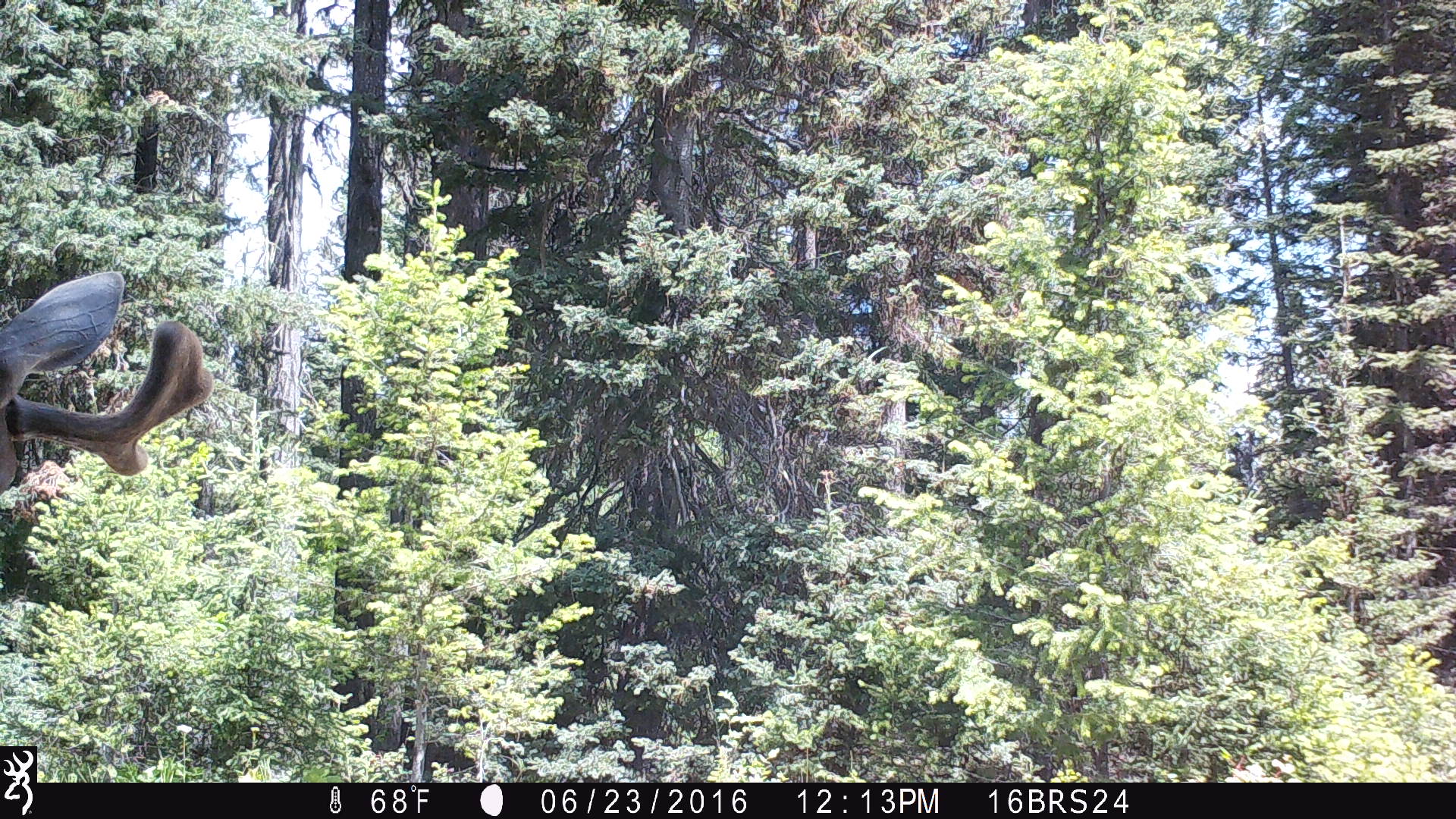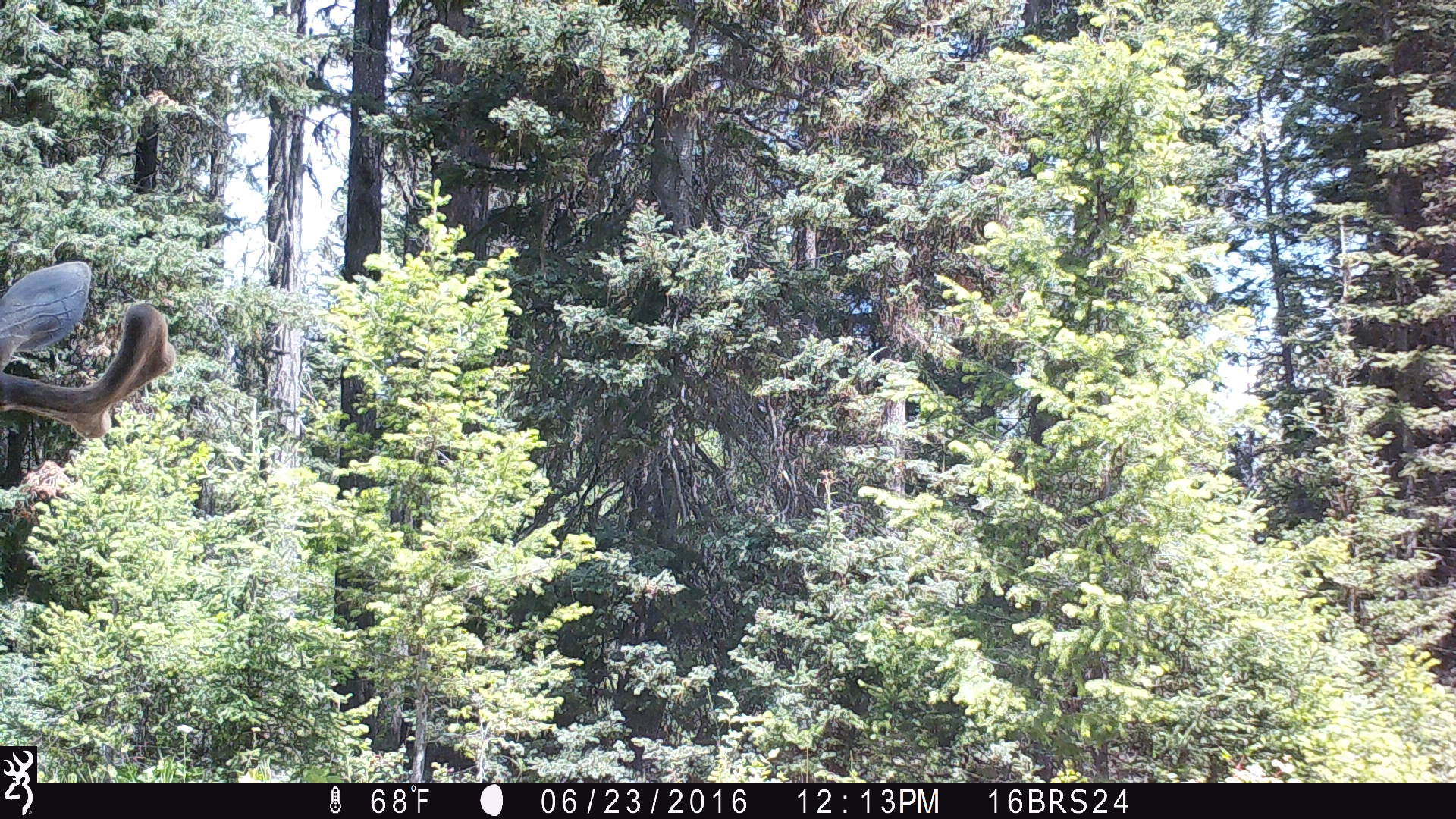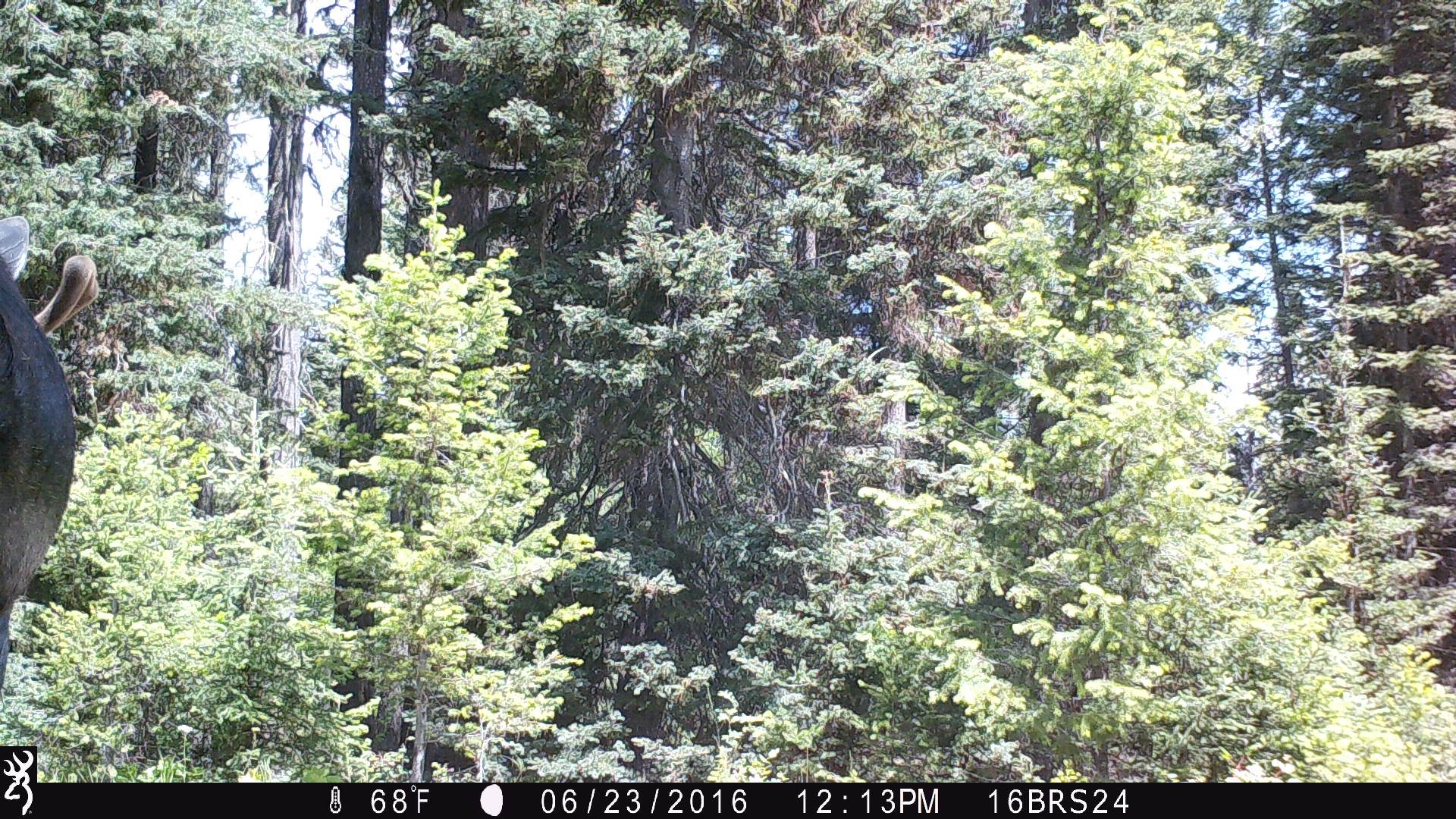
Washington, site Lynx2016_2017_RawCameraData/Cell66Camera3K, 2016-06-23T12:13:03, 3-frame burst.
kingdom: Animalia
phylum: Chordata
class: Mammalia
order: Artiodactyla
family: Cervidae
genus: Alces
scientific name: Alces alces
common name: moose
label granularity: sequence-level